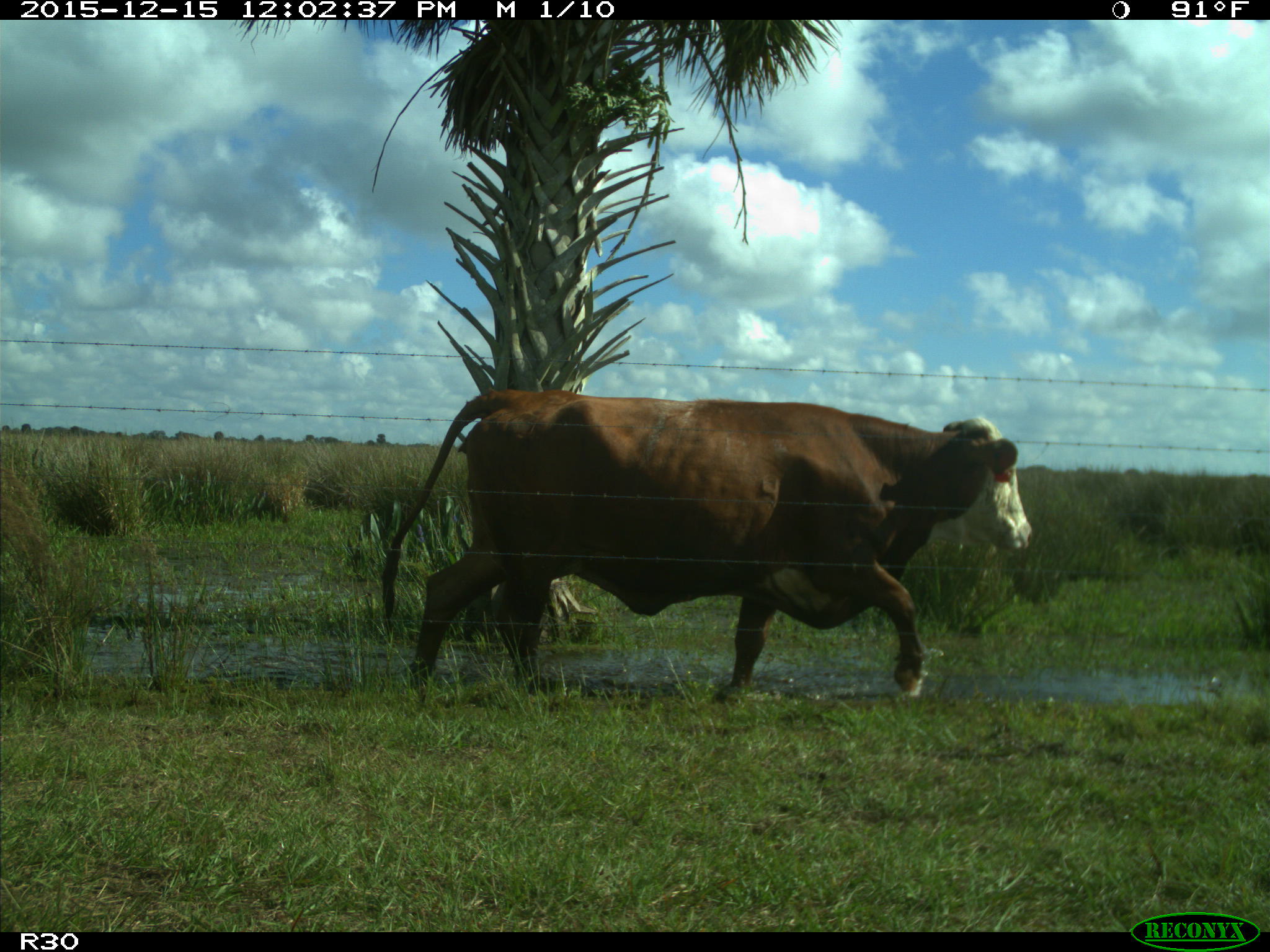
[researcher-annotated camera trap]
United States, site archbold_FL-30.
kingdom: Animalia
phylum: Chordata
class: Mammalia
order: Artiodactyla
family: Bovidae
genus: Bos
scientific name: Bos taurus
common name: domestic cow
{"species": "Bos taurus (domestic cow)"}